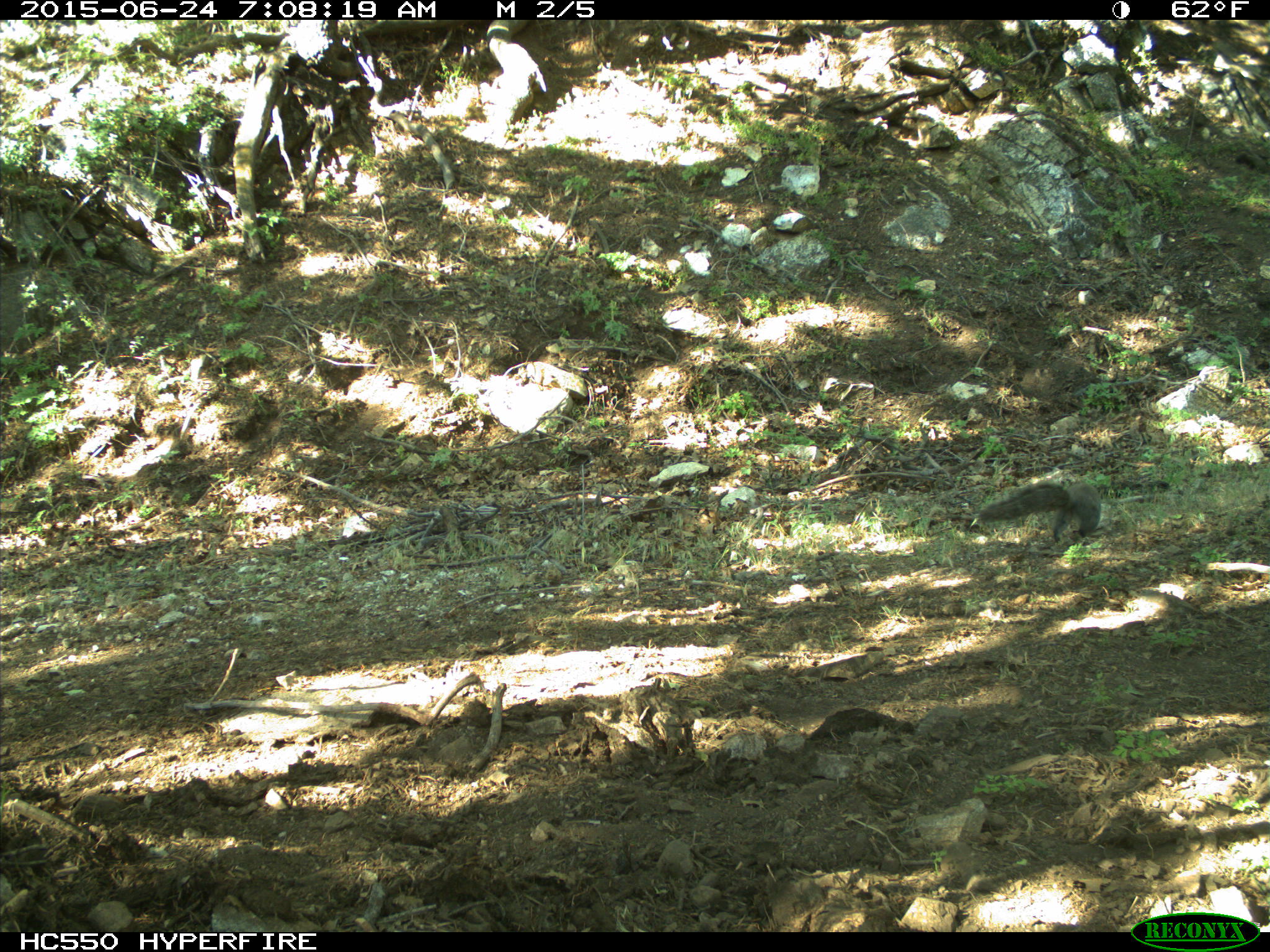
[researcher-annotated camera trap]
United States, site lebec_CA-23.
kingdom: Animalia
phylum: Chordata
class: Mammalia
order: Rodentia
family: Sciuridae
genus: Sciurus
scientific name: Sciurus carolinensis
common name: eastern gray squirrel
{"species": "Sciurus carolinensis (eastern gray squirrel)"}